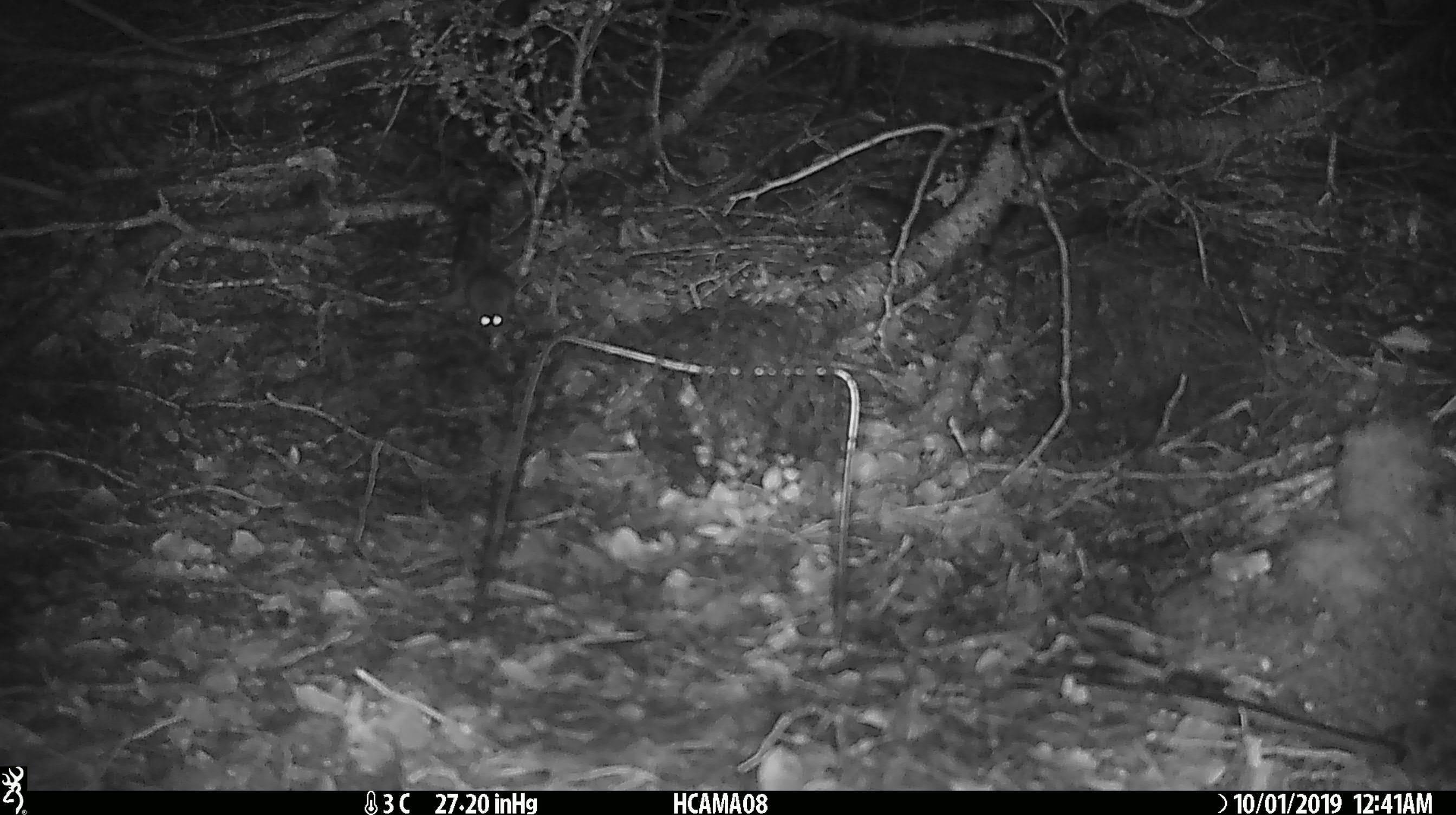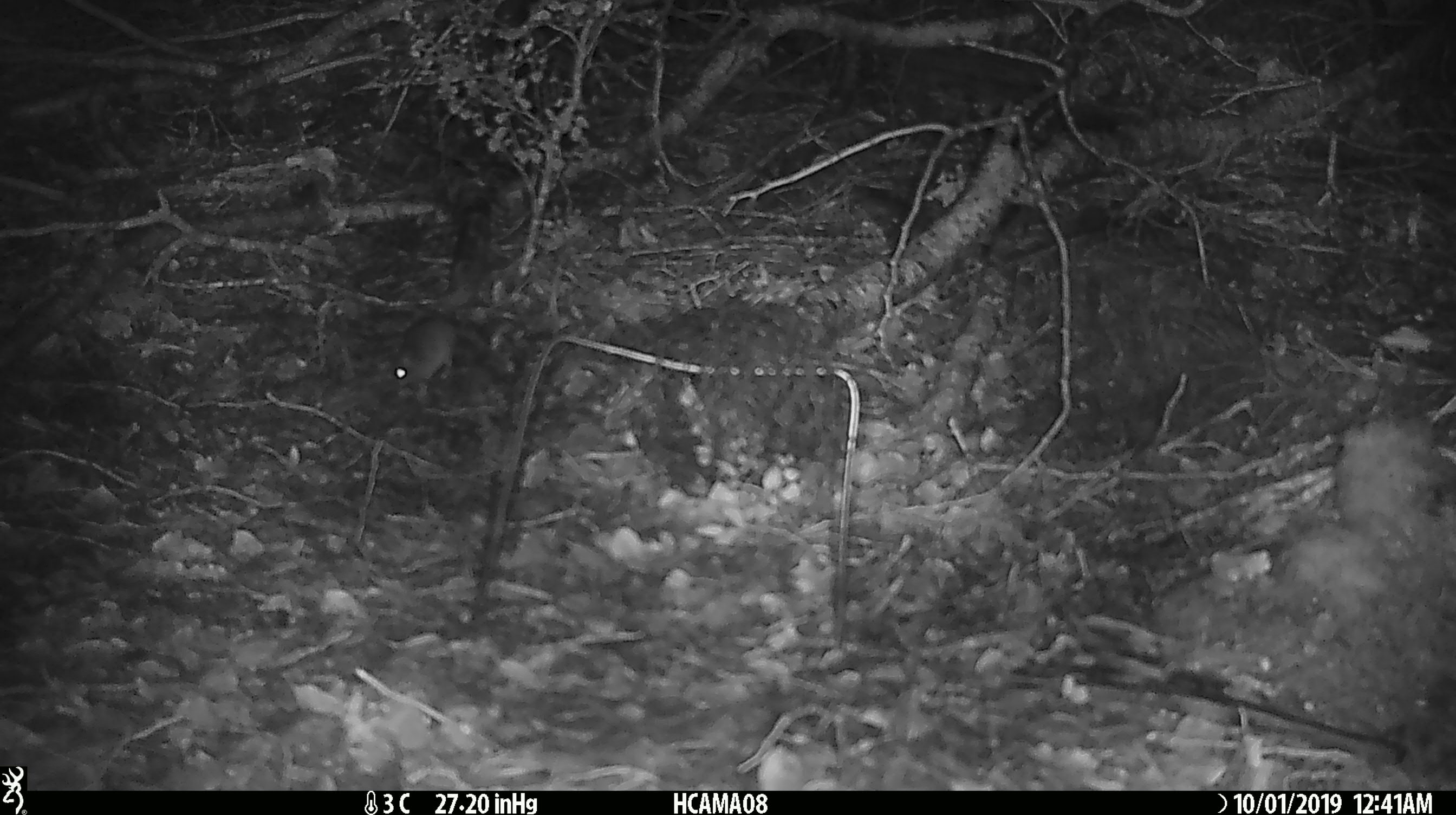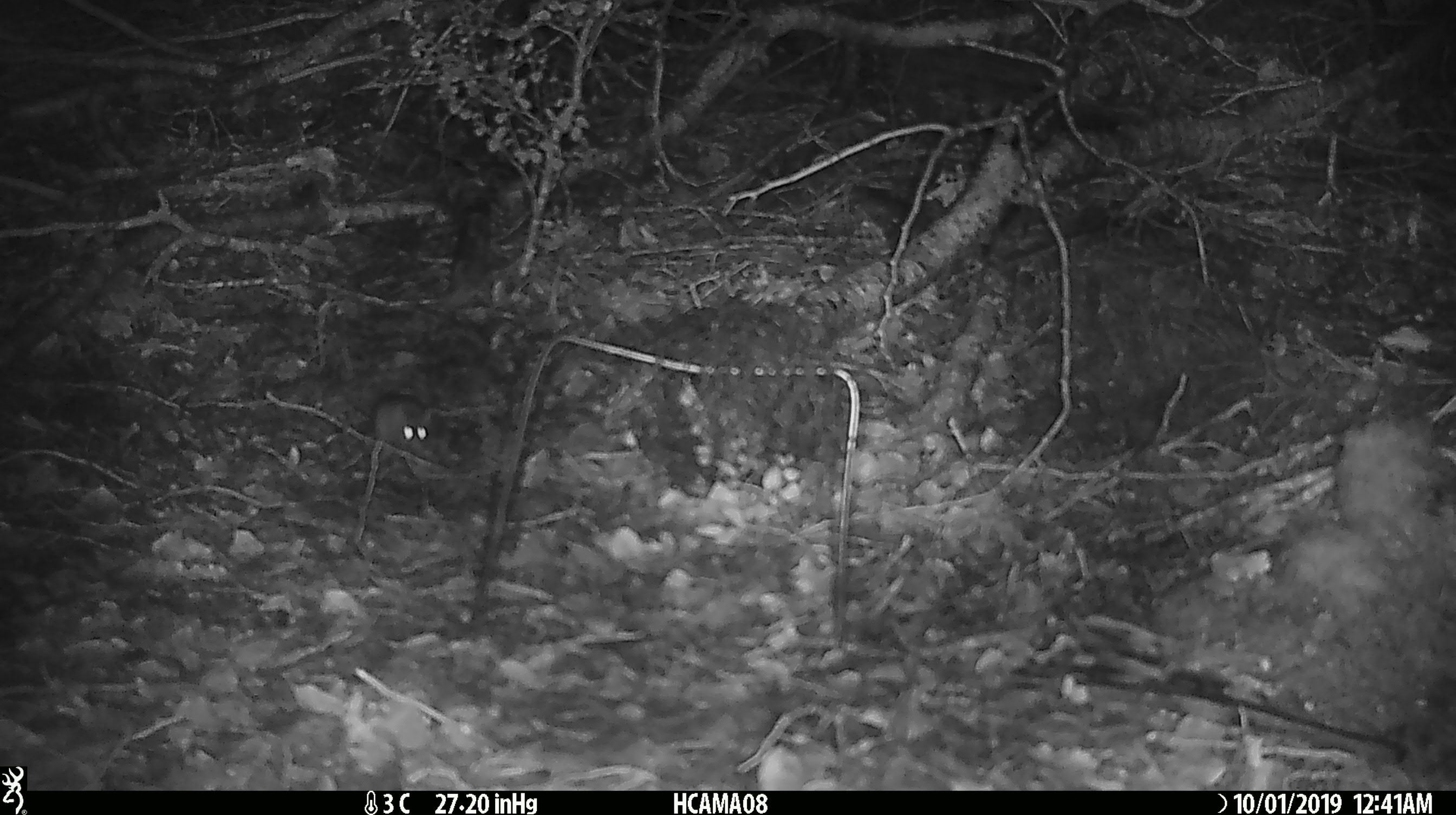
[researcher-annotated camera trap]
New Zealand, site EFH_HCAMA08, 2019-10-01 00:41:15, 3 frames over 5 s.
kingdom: Animalia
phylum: Chordata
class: Mammalia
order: Rodentia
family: Muridae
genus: Mus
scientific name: Mus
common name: mouse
Mouse (Mus).